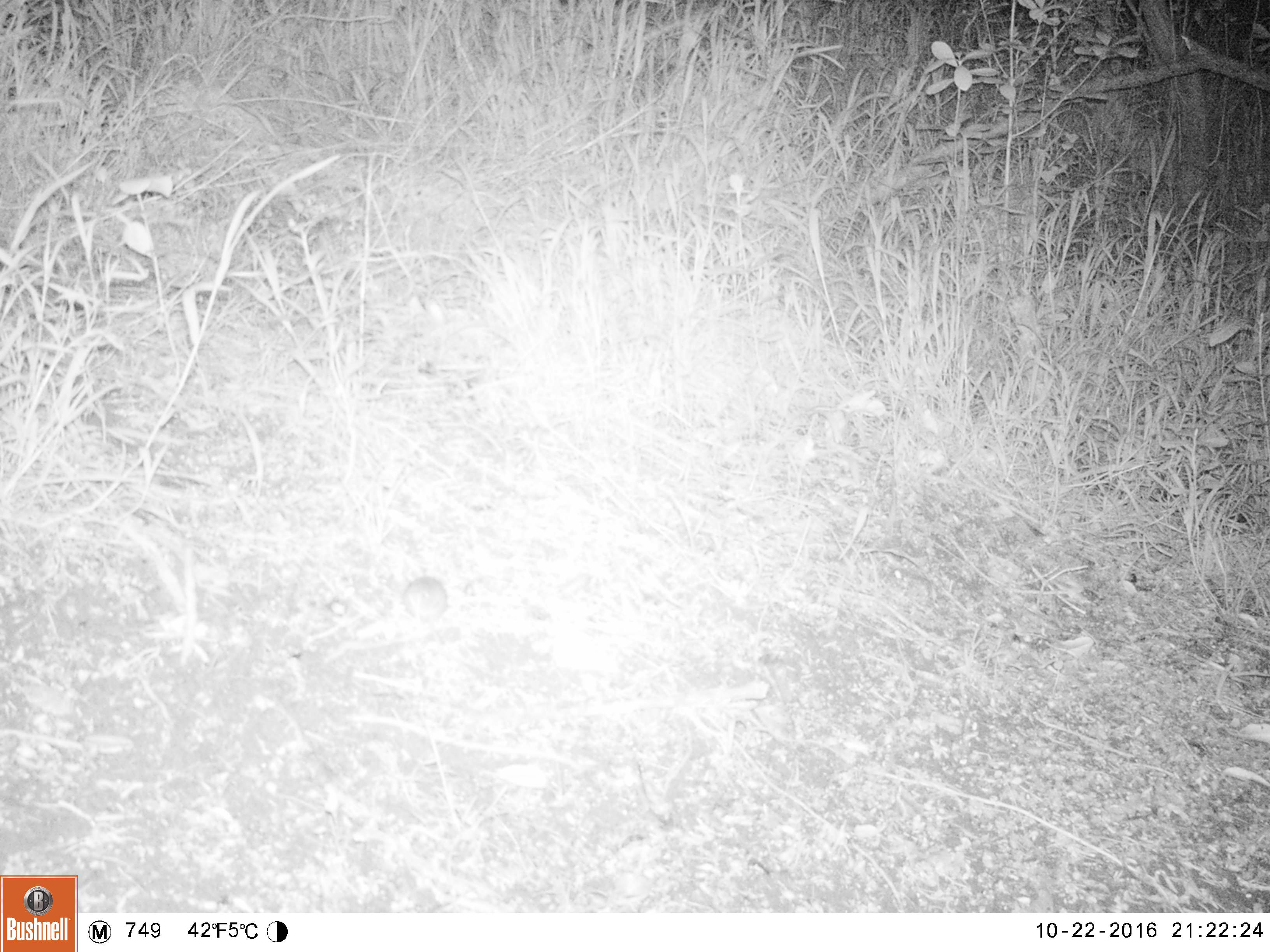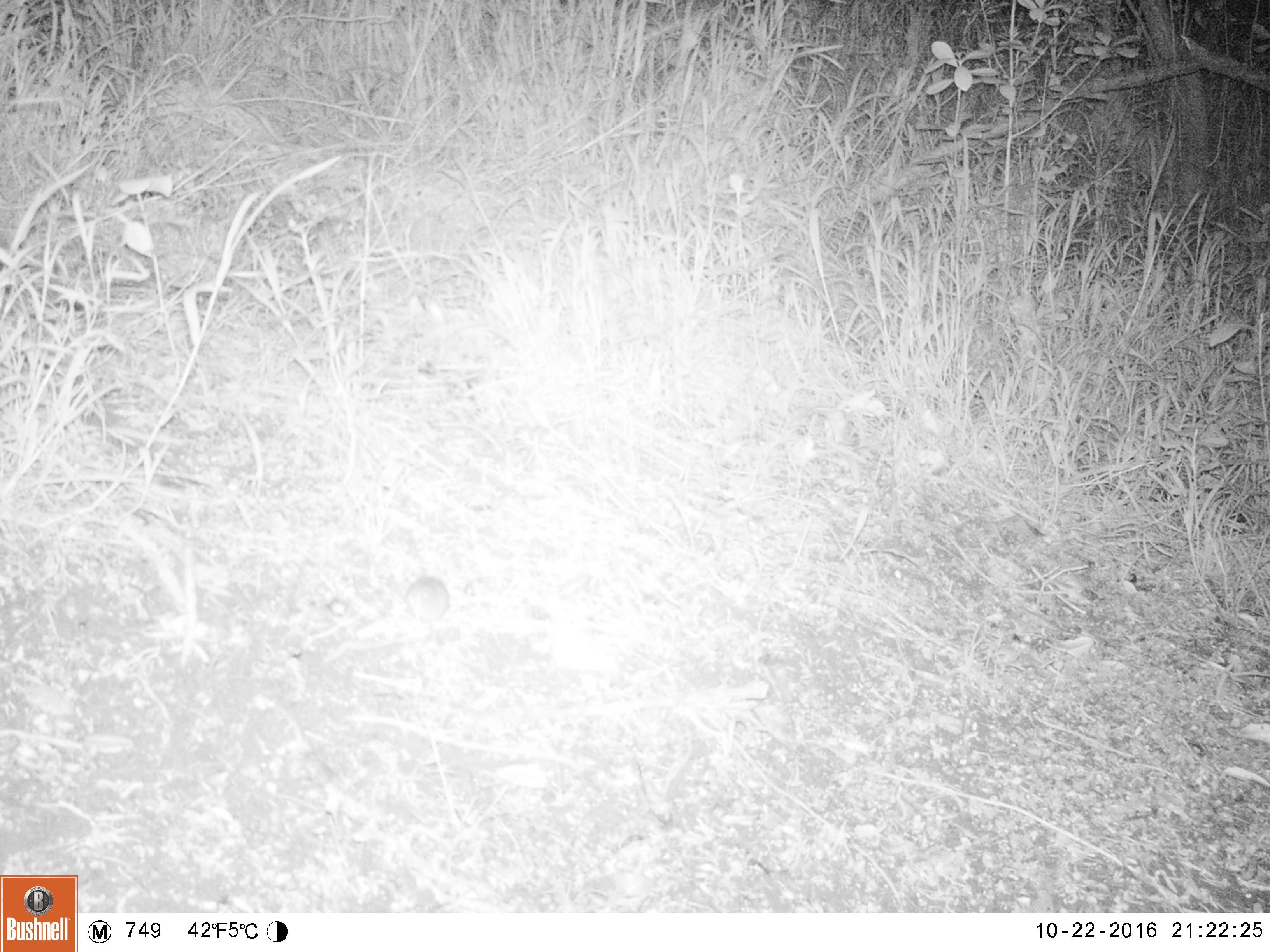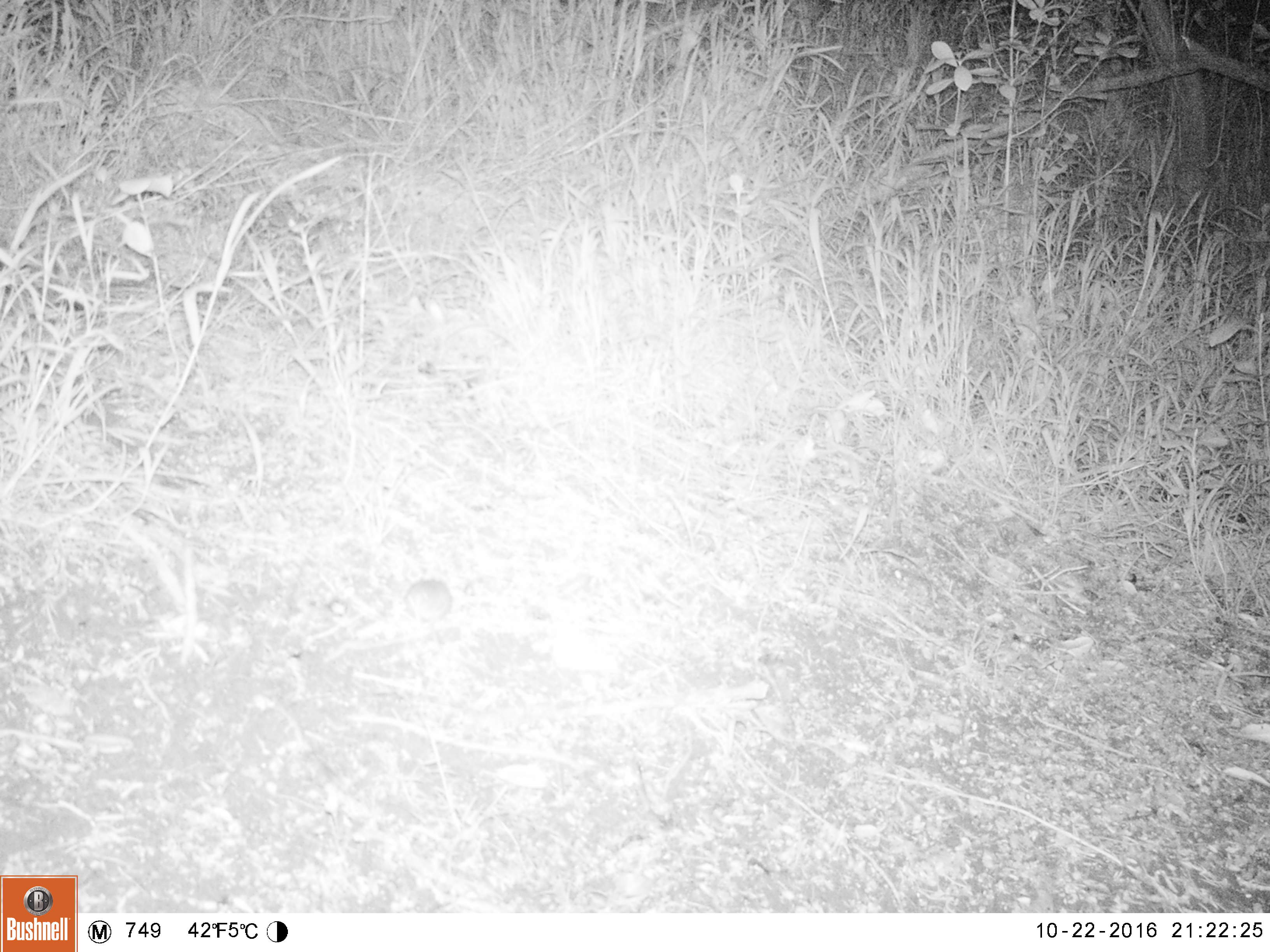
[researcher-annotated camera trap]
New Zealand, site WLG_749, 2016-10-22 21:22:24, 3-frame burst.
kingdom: Animalia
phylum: Chordata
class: Mammalia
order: Rodentia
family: Muridae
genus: Mus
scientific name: Mus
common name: mouse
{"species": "mouse (Mus)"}